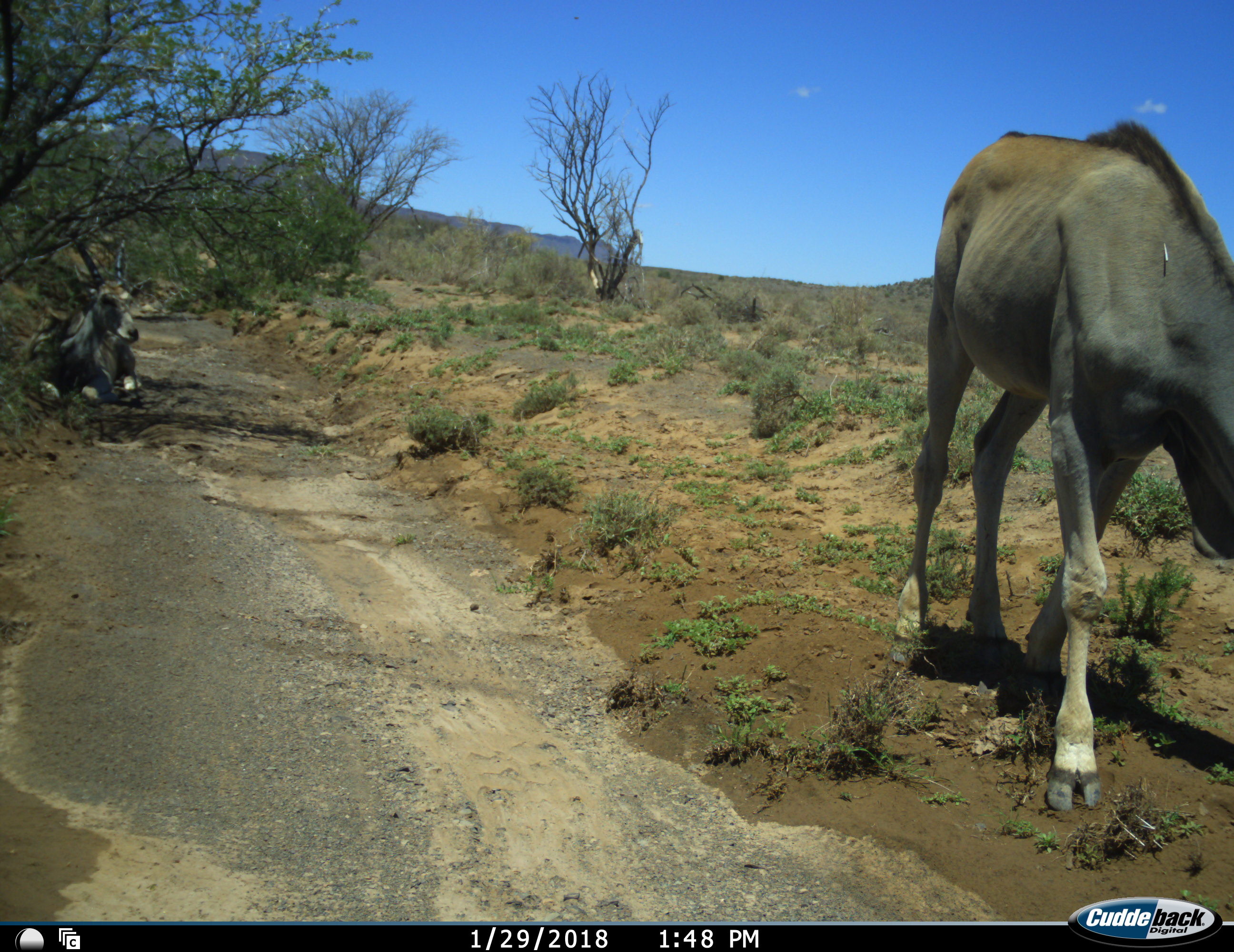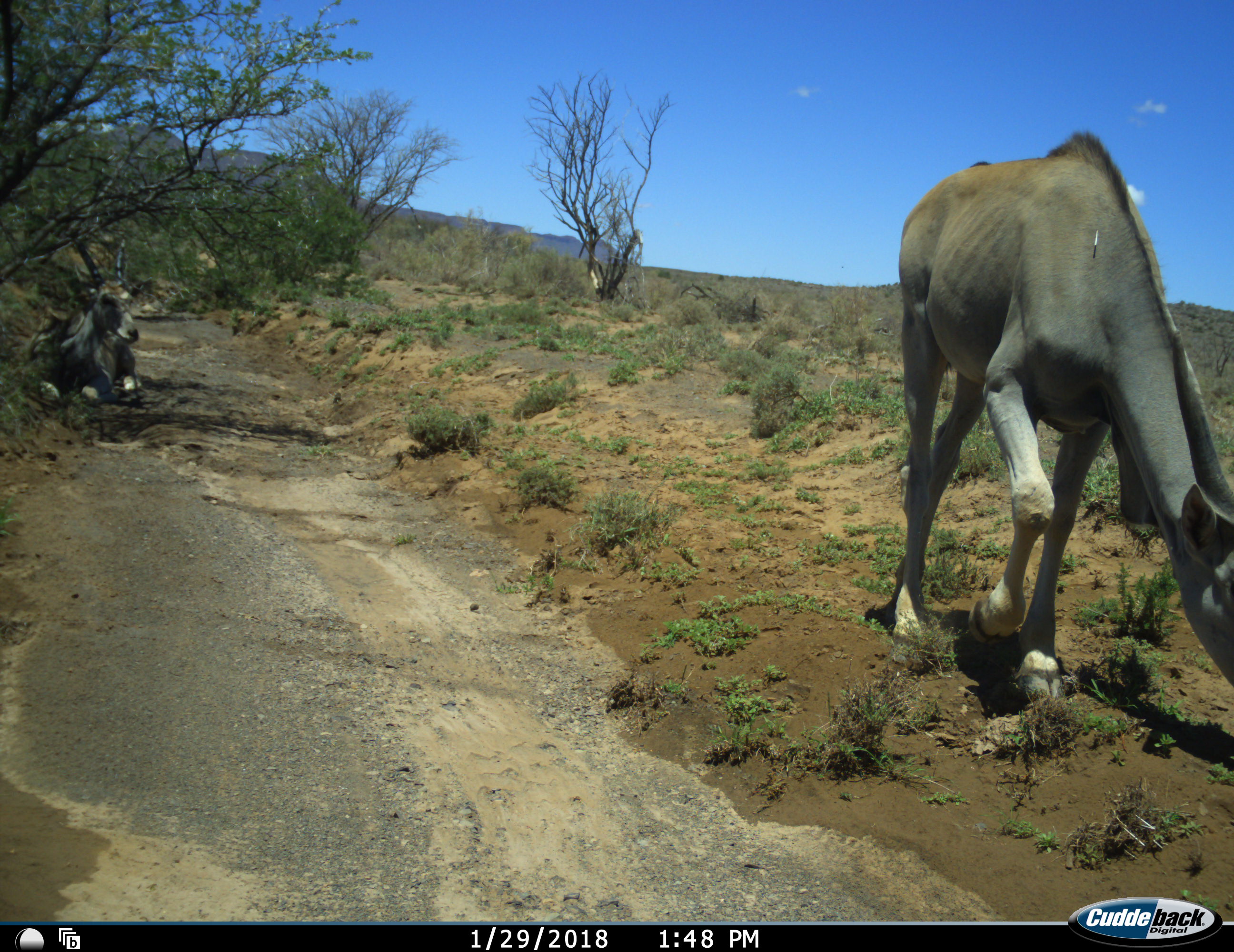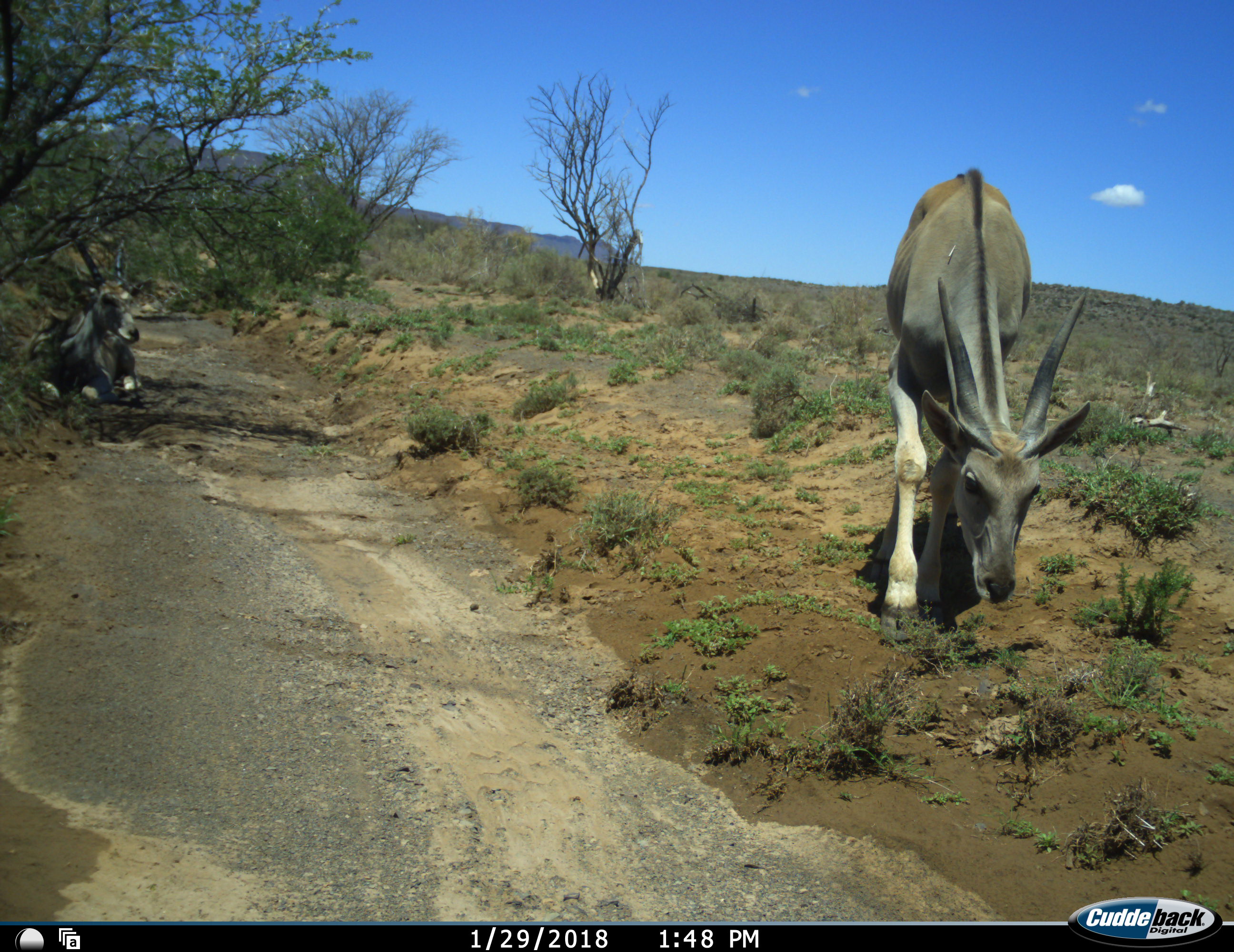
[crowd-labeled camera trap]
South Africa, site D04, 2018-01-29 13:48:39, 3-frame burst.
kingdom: Animalia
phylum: Chordata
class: Mammalia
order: Artiodactyla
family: Bovidae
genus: Tragelaphus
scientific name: Tragelaphus oryx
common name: eland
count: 2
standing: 11%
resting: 78%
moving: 56%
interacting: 0%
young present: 0%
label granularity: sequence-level